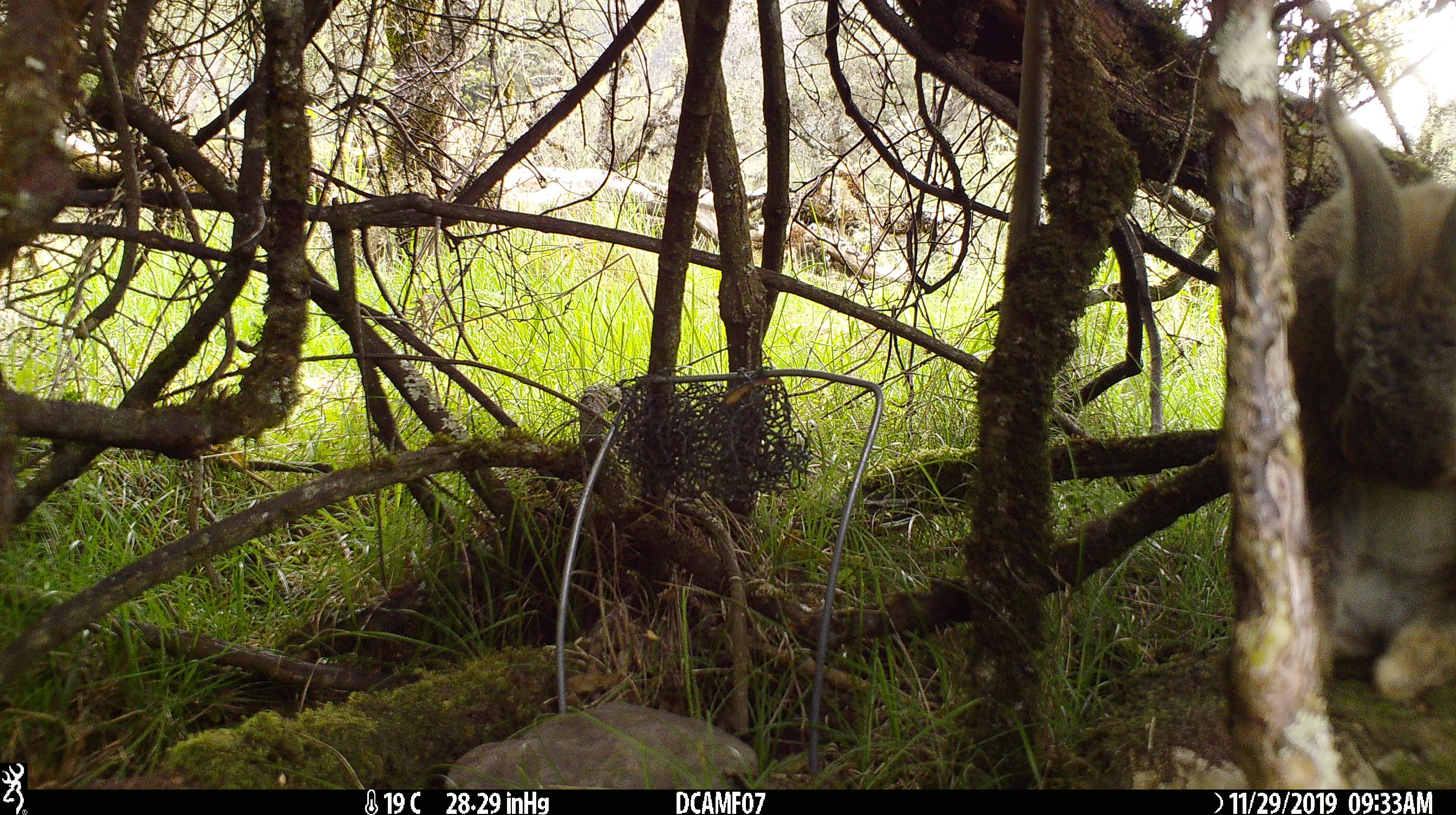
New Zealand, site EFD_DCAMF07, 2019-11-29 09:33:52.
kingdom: Animalia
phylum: Chordata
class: Mammalia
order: Lagomorpha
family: Leporidae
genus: Oryctolagus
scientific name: Oryctolagus cuniculus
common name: european rabbit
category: rabbit